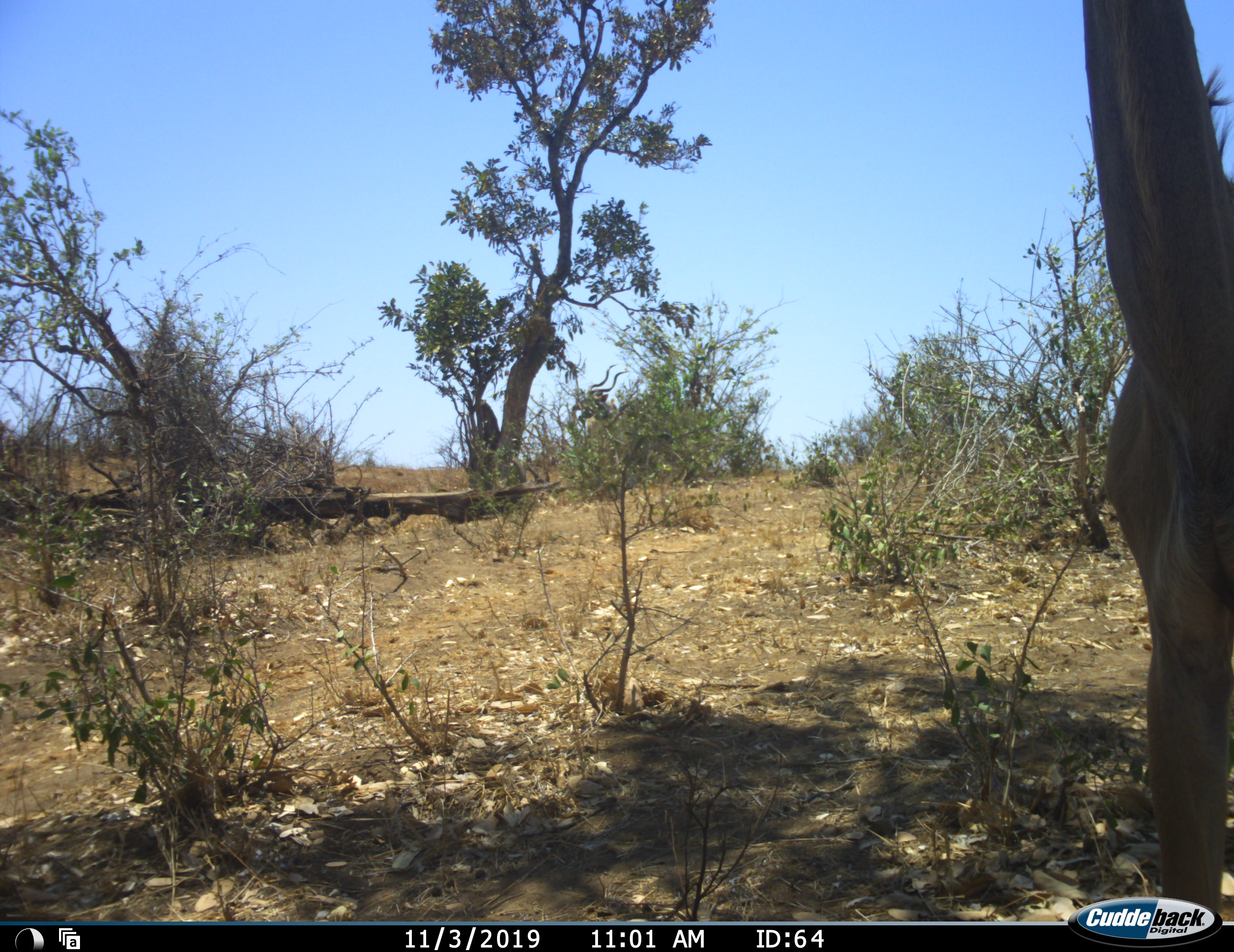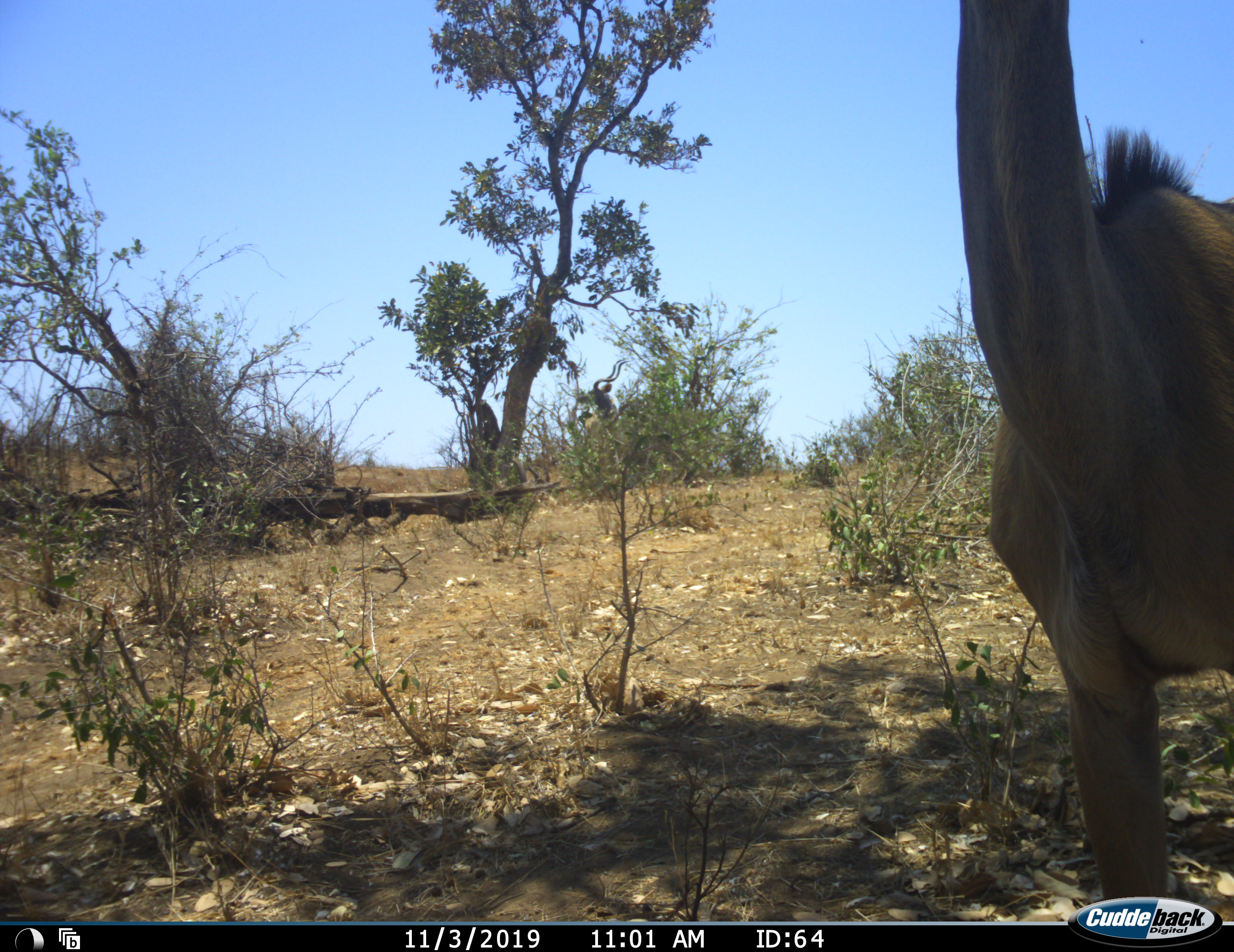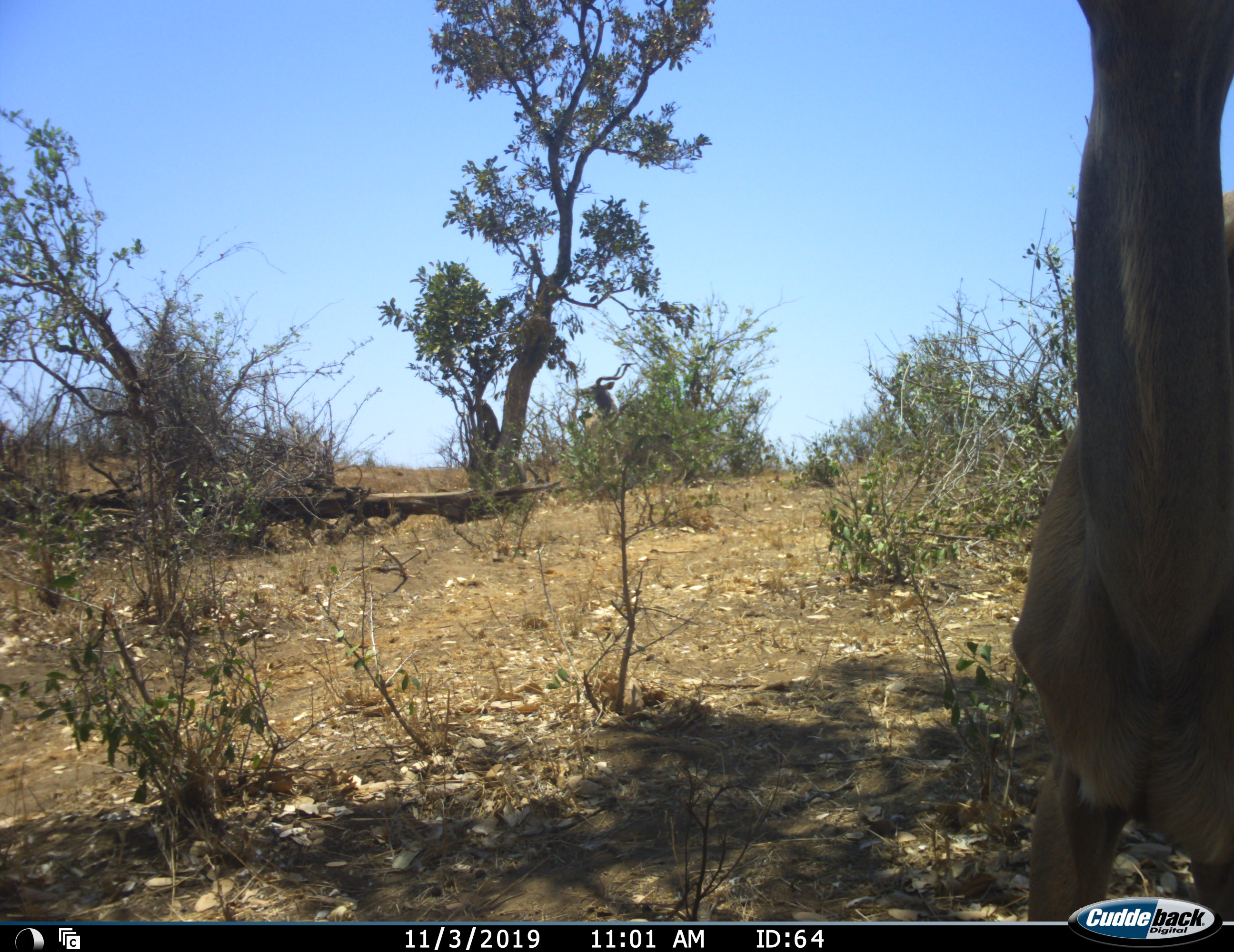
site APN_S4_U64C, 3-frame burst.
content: unidentified animal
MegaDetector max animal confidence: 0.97